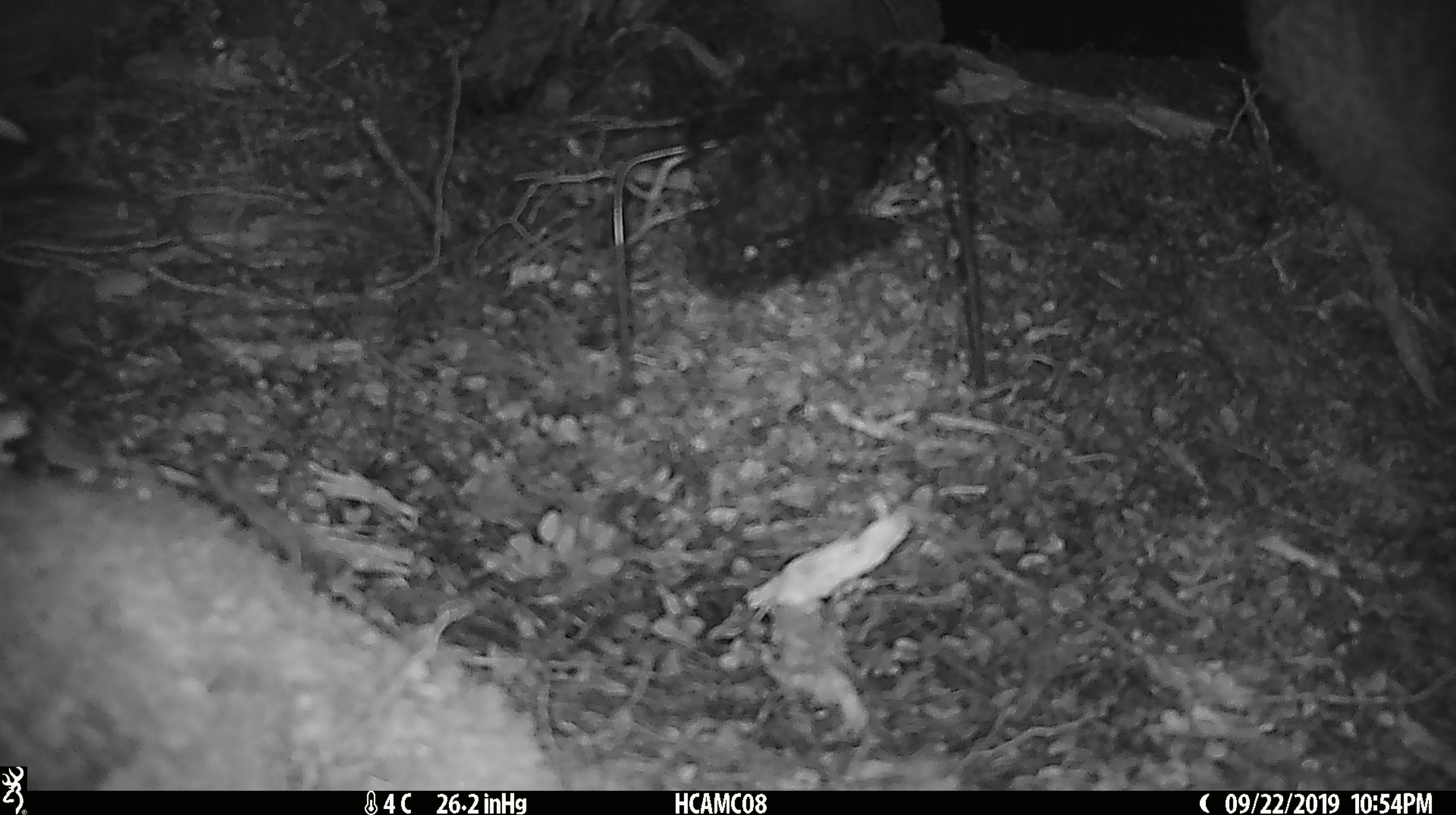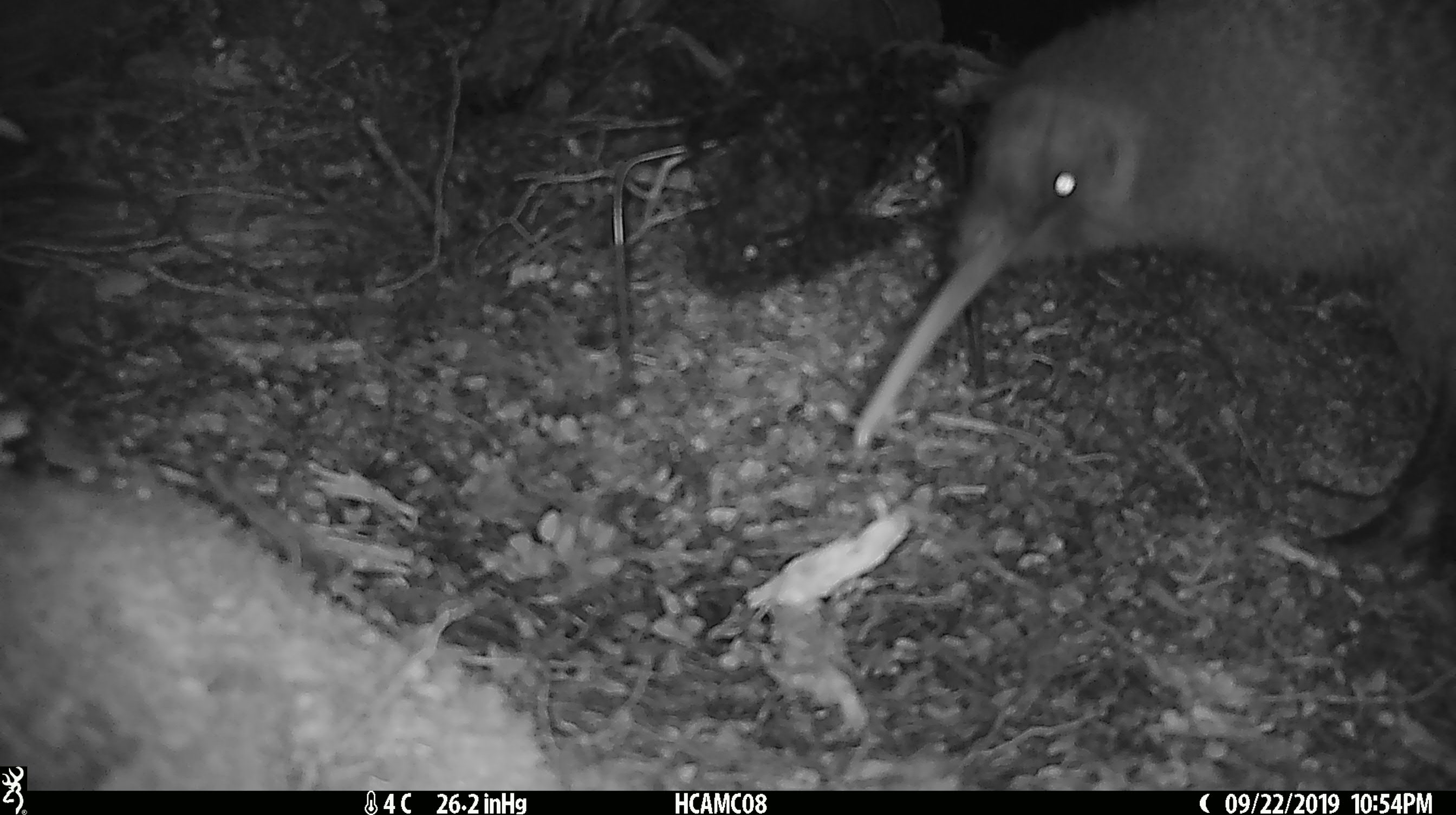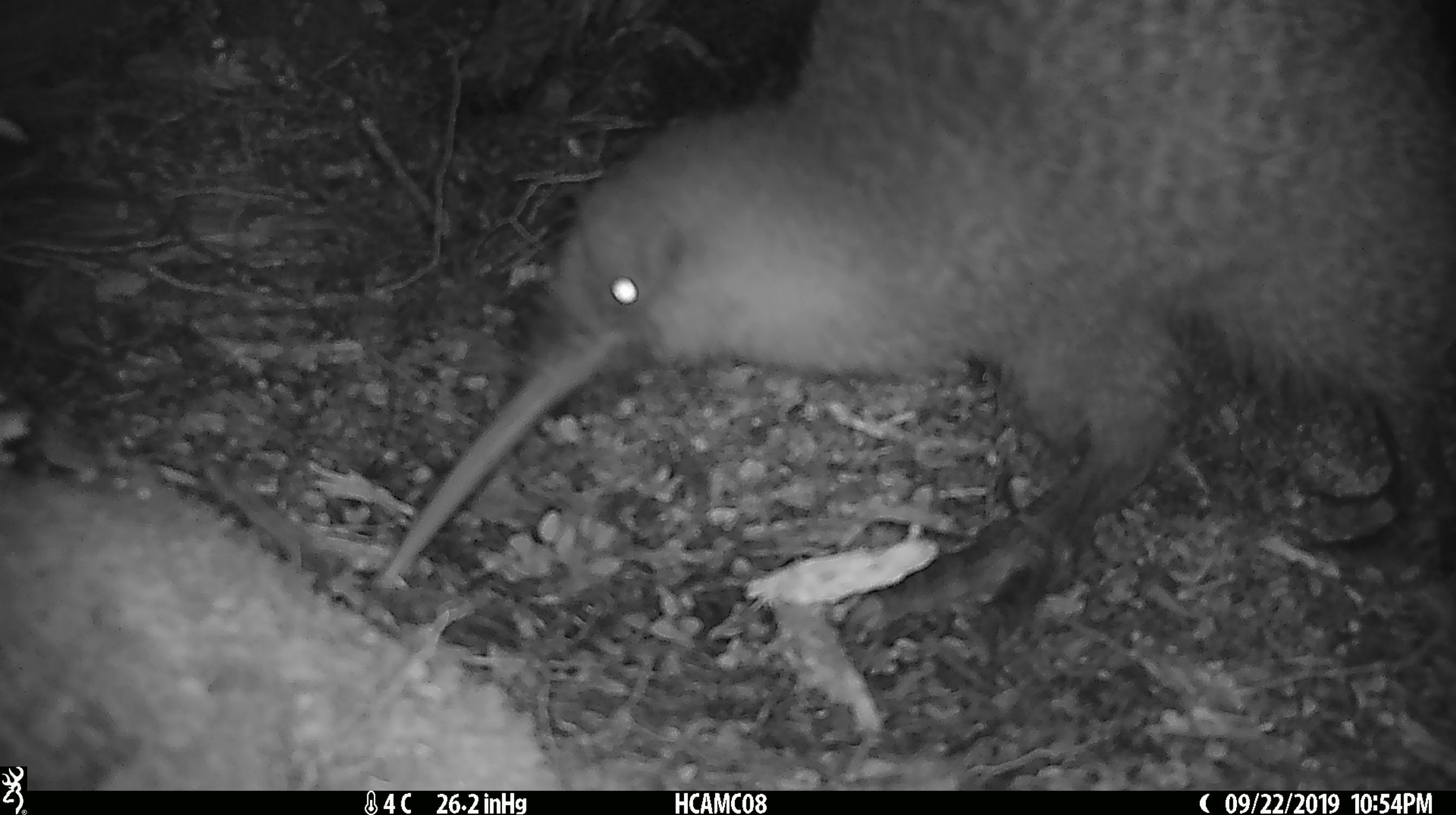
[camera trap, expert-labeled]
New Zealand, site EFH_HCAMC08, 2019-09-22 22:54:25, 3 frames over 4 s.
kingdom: Animalia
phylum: Chordata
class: Aves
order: Apterygiformes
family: Apterygidae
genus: Apteryx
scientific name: Apteryx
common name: kiwi